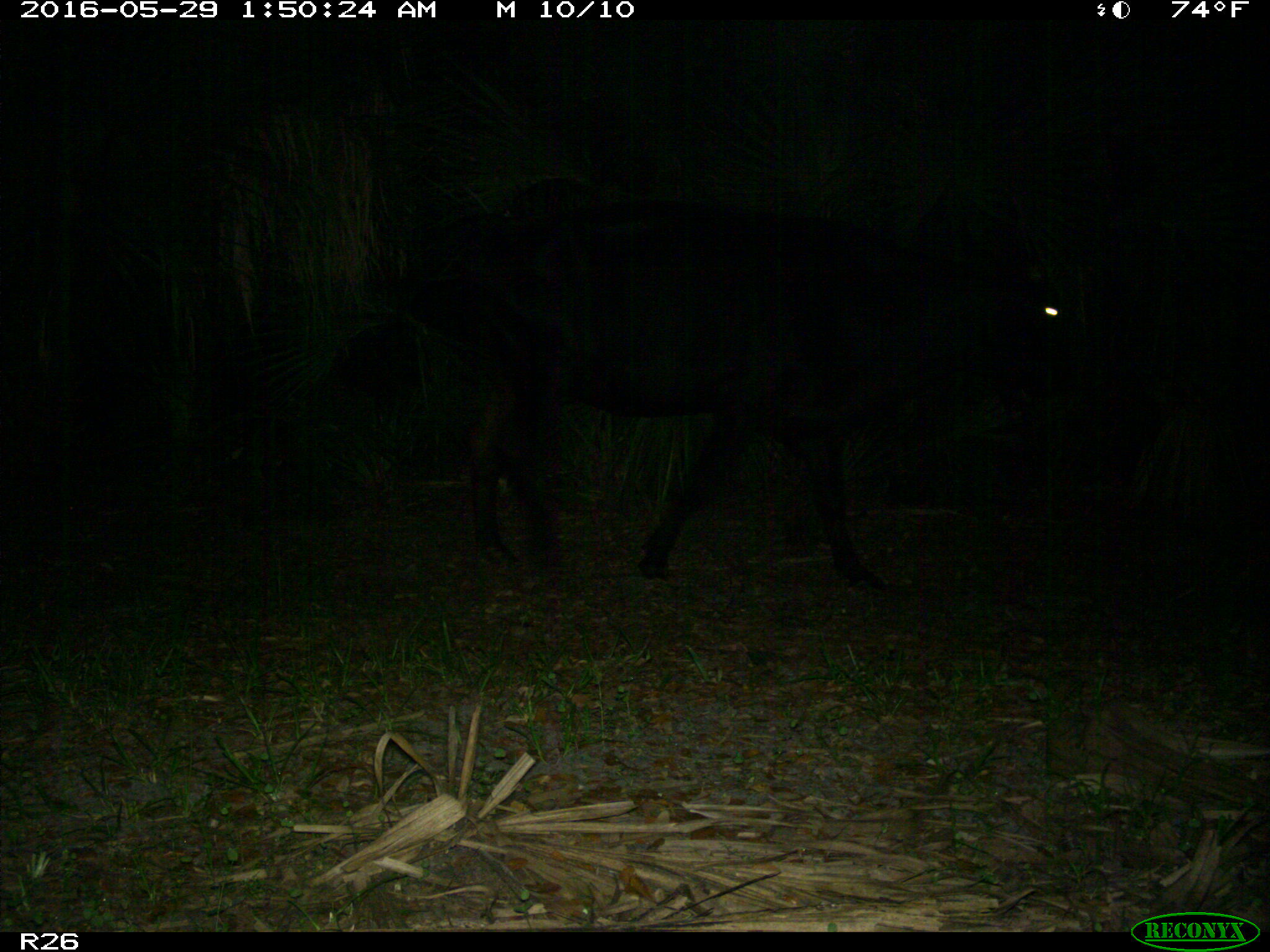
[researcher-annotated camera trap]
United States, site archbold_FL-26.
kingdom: Animalia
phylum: Chordata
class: Mammalia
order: Artiodactyla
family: Bovidae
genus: Bos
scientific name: Bos taurus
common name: domestic cow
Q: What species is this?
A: Bos taurus (domestic cow).